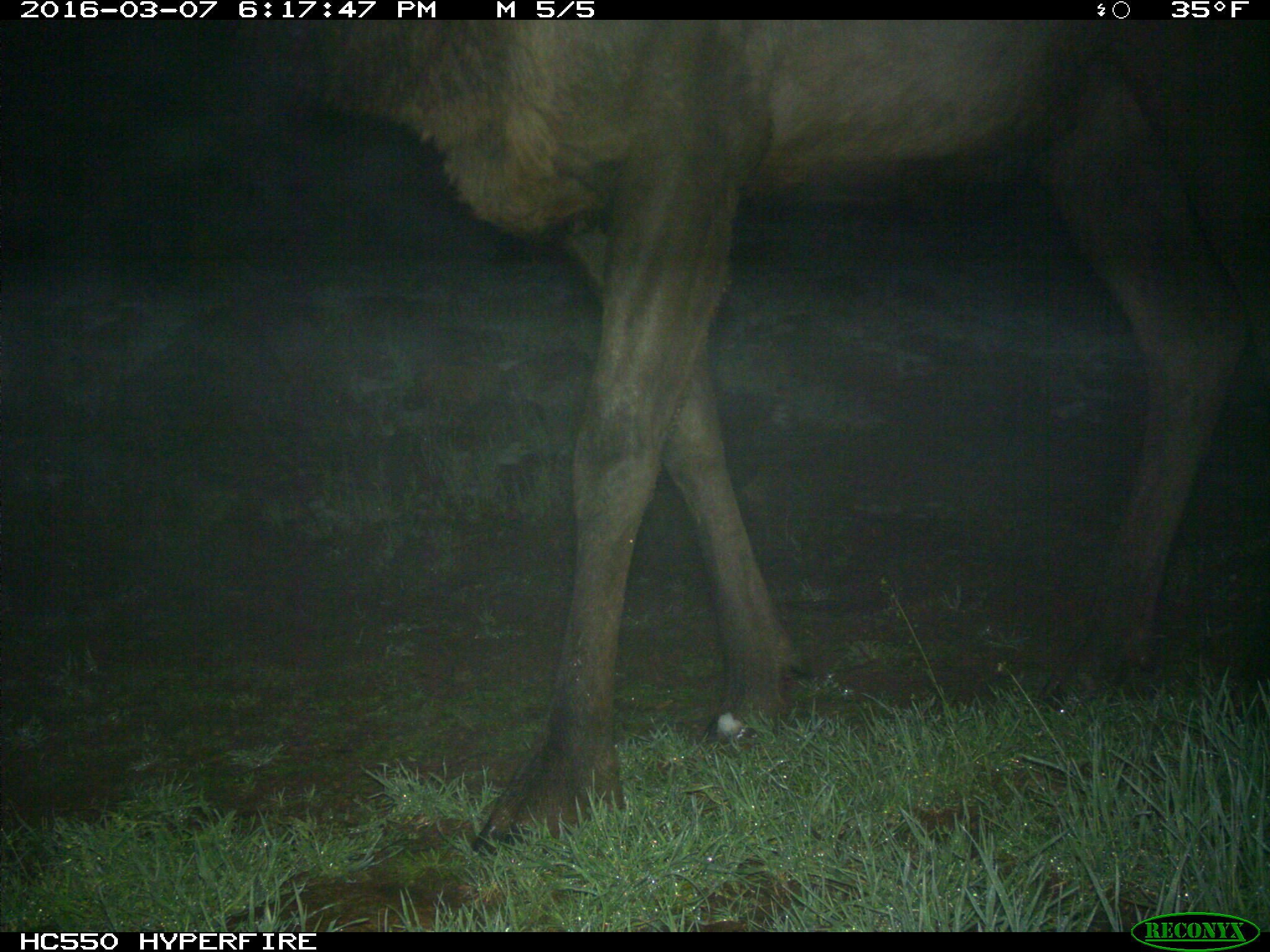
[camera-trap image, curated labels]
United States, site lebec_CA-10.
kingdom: Animalia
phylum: Chordata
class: Mammalia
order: Artiodactyla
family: Cervidae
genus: Cervus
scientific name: Cervus canadensis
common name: elk